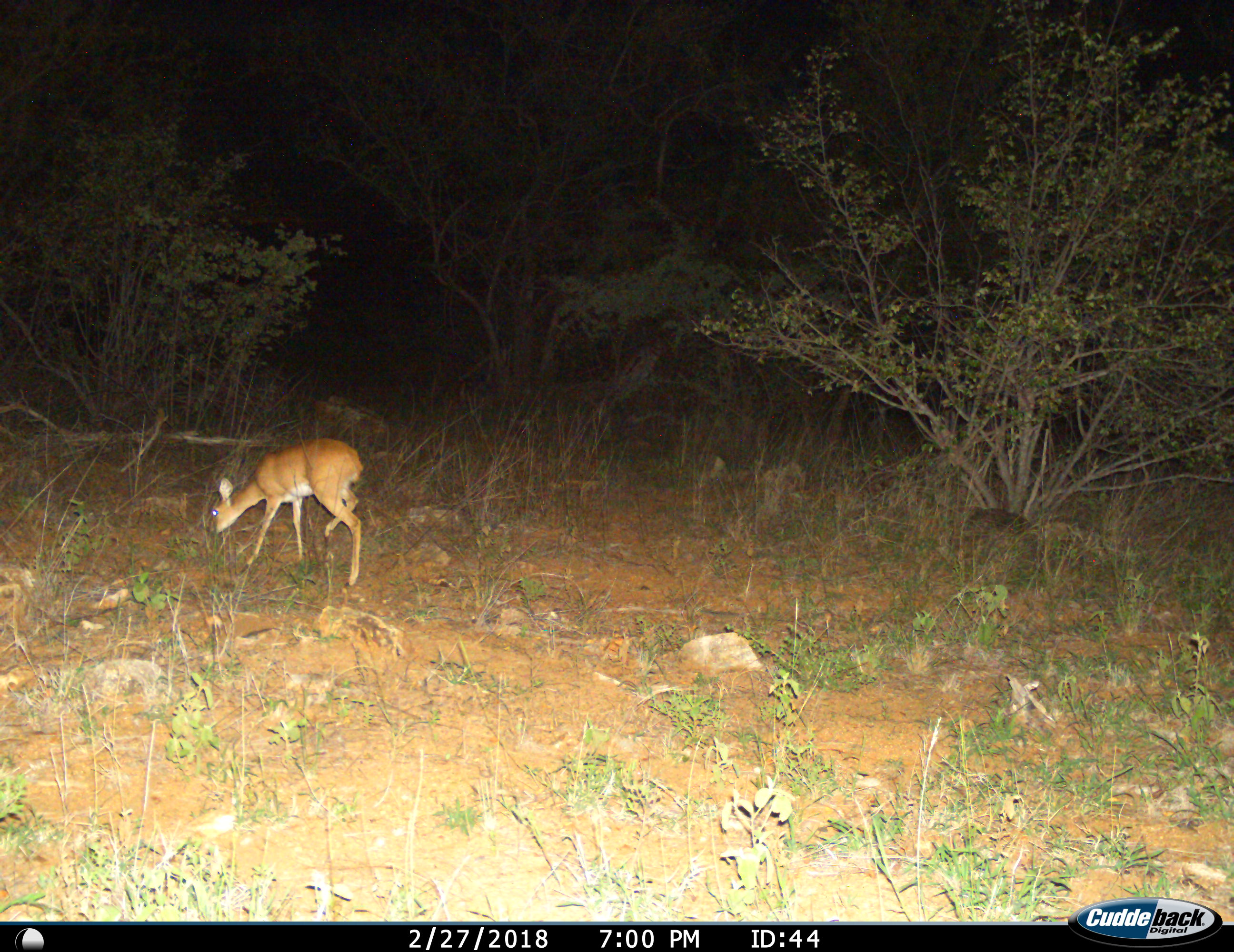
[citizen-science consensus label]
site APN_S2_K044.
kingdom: Animalia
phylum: Chordata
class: Mammalia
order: Artiodactyla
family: Bovidae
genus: Redunca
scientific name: Redunca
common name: reedbuck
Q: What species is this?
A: Reedbuck (Redunca).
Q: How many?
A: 1.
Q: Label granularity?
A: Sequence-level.